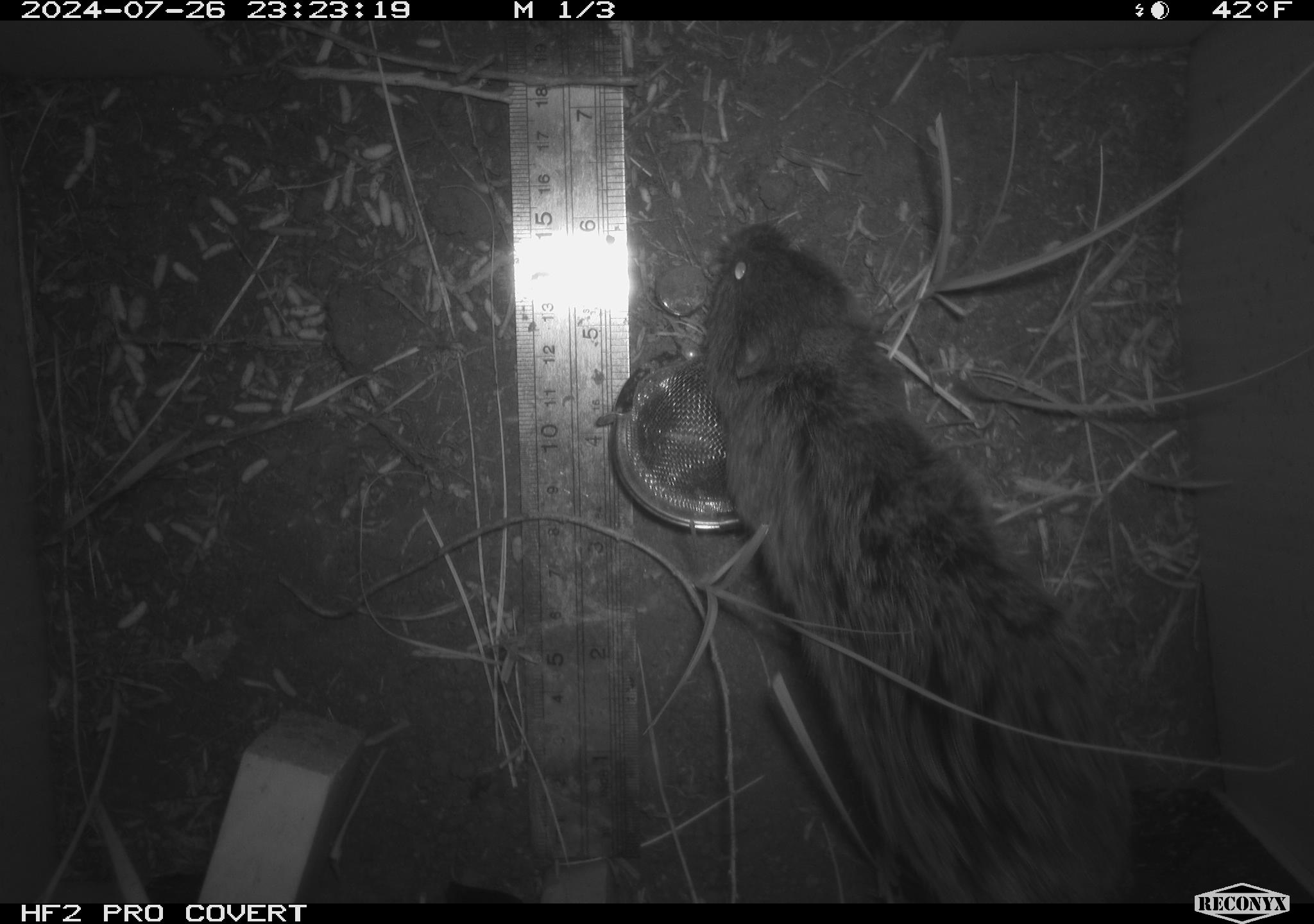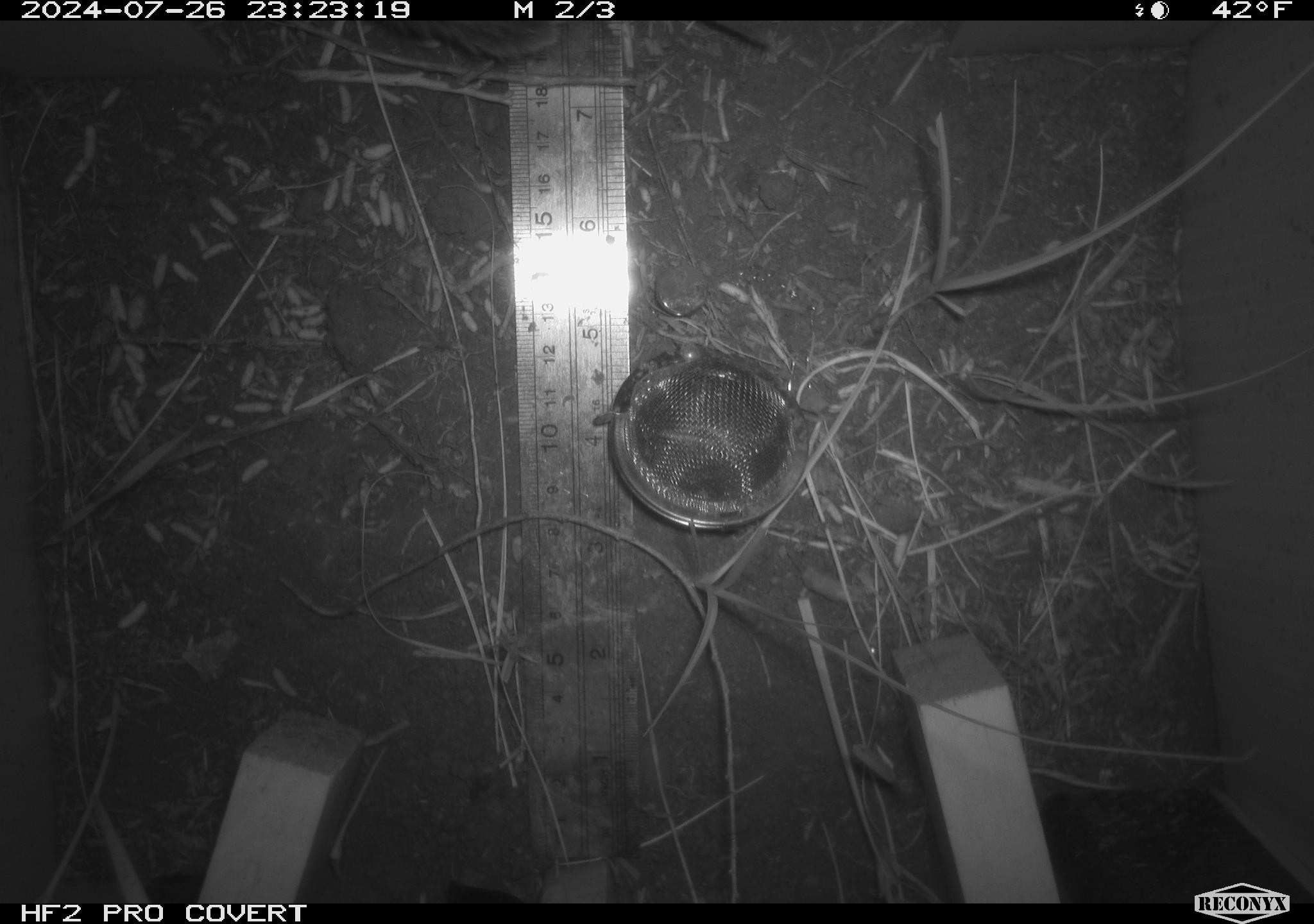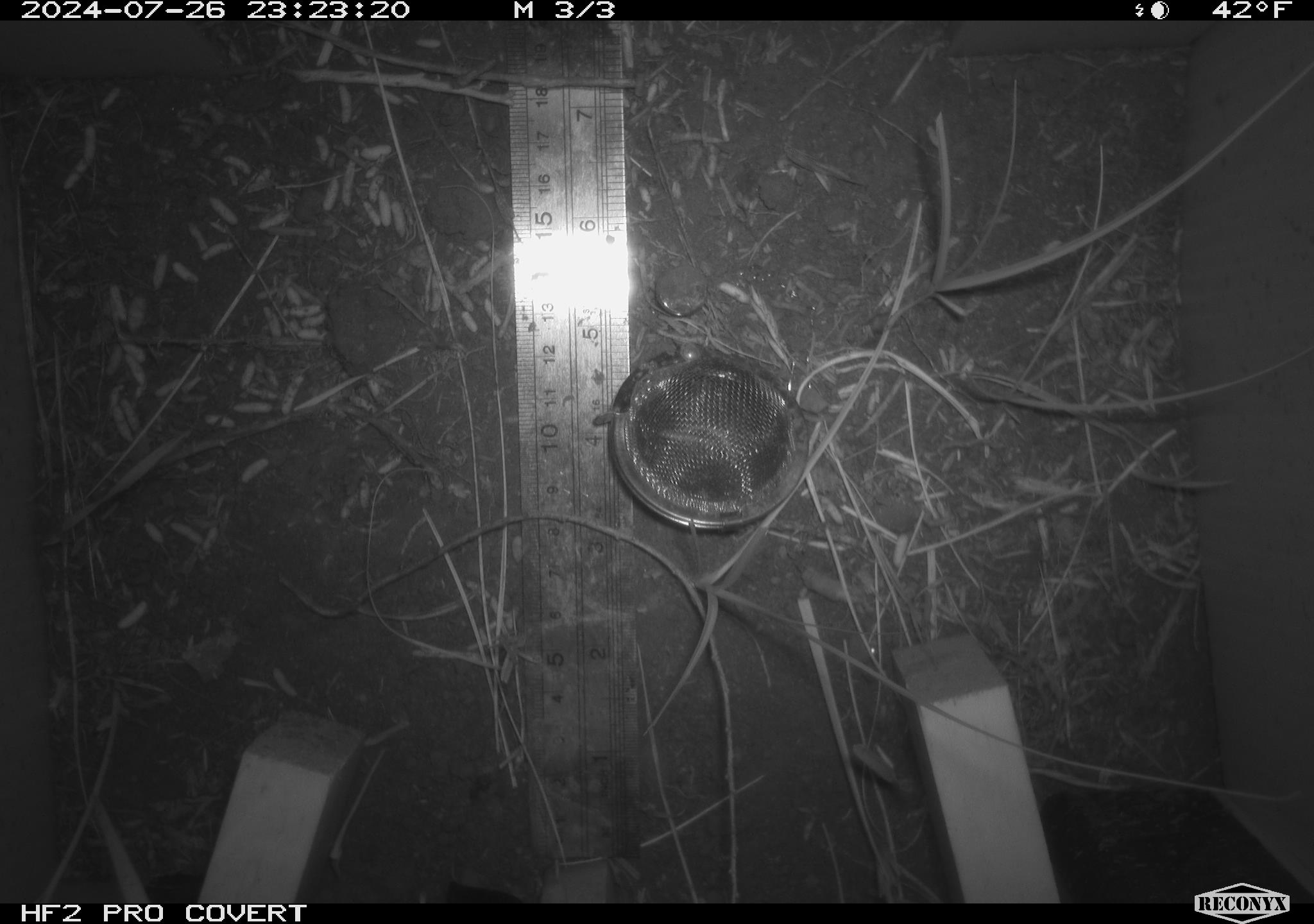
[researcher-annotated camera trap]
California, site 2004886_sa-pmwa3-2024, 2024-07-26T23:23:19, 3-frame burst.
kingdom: Animalia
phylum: Chordata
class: Mammalia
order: Rodentia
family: Cricetidae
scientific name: Arvicolinae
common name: voles, lemmings, and muskrats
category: arvicolinae subfamily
Arvicolinae subfamily (voles, lemmings, and muskrats) (Arvicolinae).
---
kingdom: Animalia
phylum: Chordata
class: Mammalia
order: Eulipotyphla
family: Soricidae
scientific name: Soricidae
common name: shrews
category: soricidae family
Soricidae family (shrews) (Soricidae).